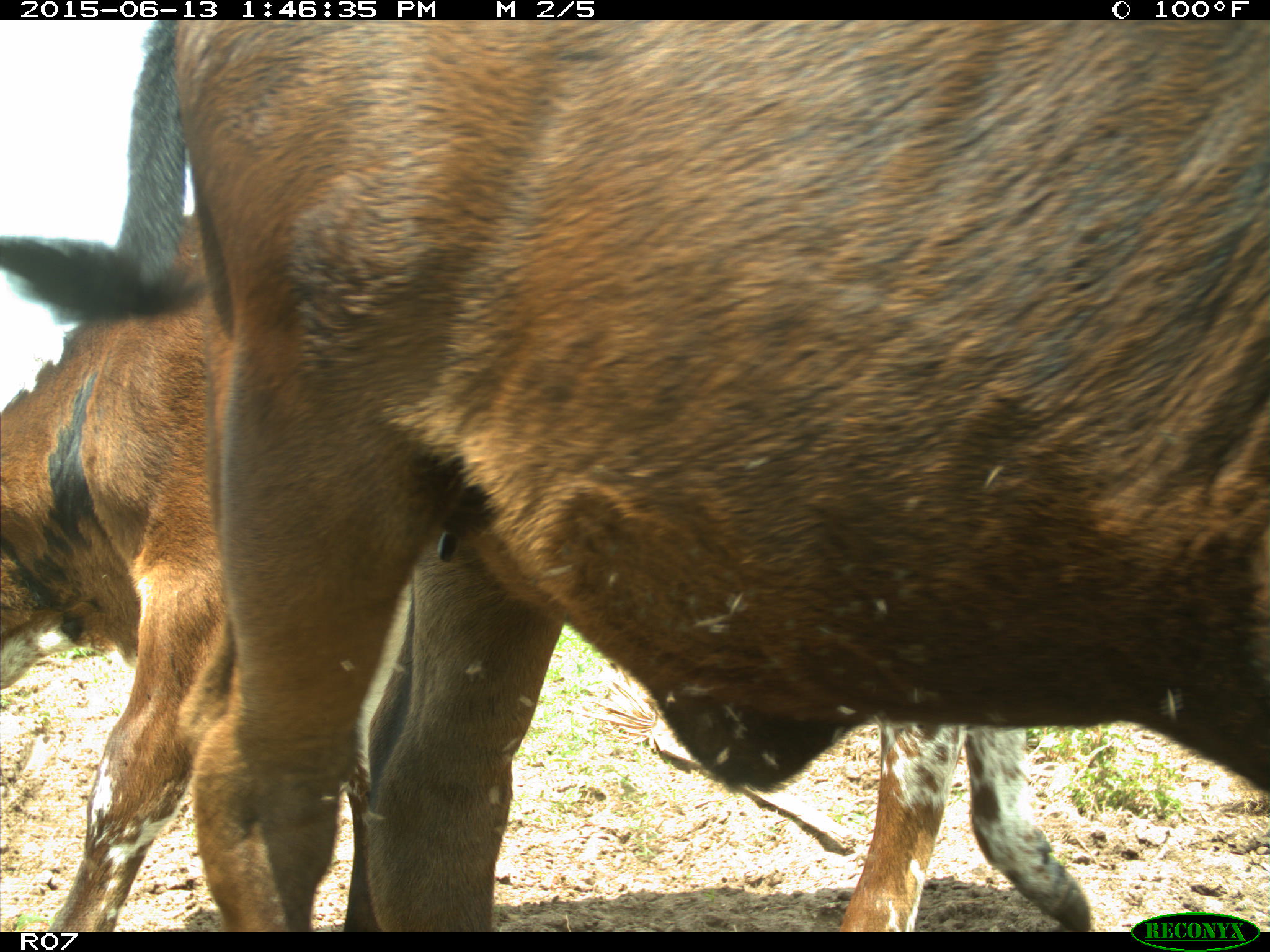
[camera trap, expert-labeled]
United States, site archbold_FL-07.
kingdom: Animalia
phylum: Chordata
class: Mammalia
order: Artiodactyla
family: Bovidae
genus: Bos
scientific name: Bos taurus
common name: domestic cow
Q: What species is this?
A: Bos taurus (domestic cow).